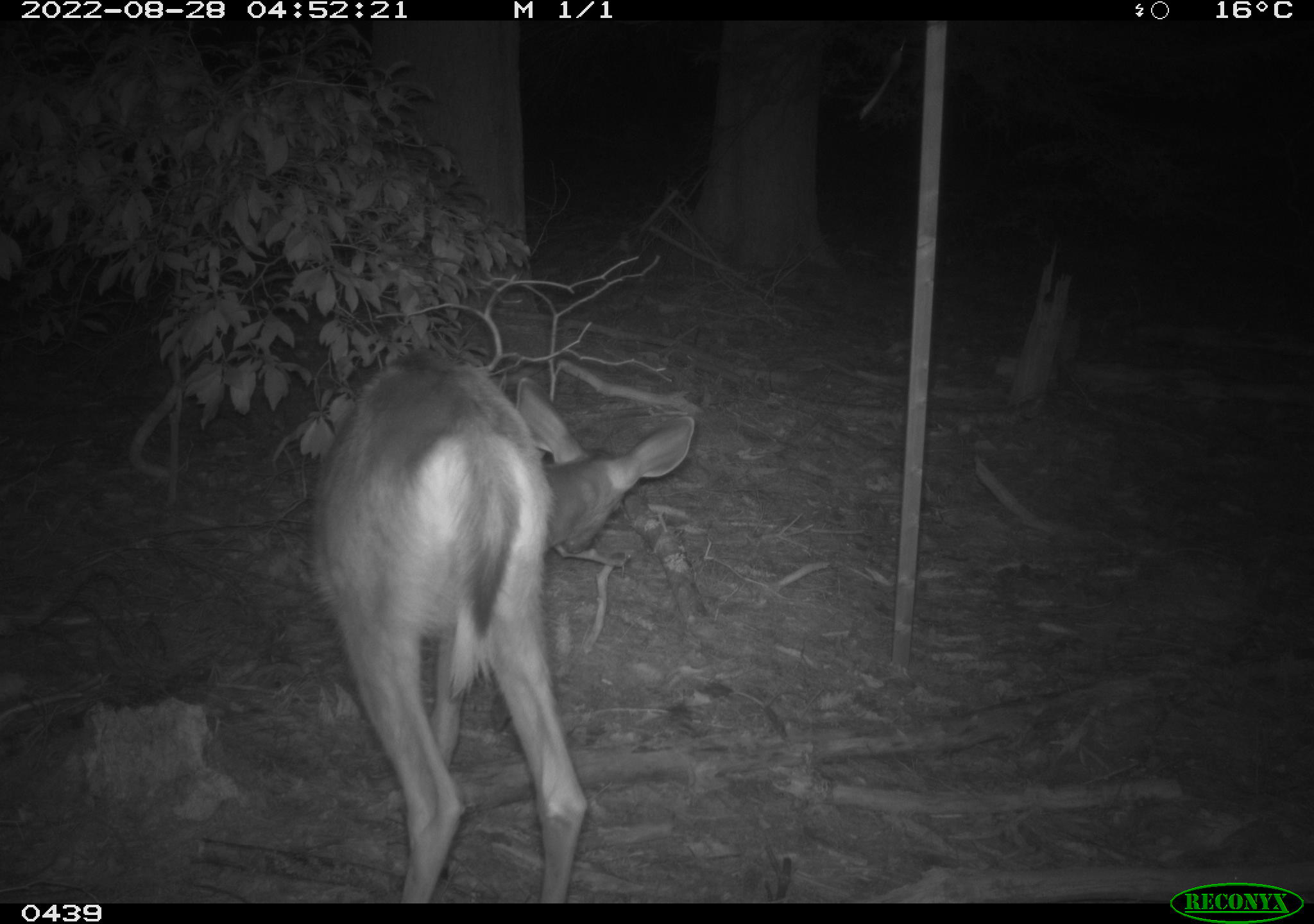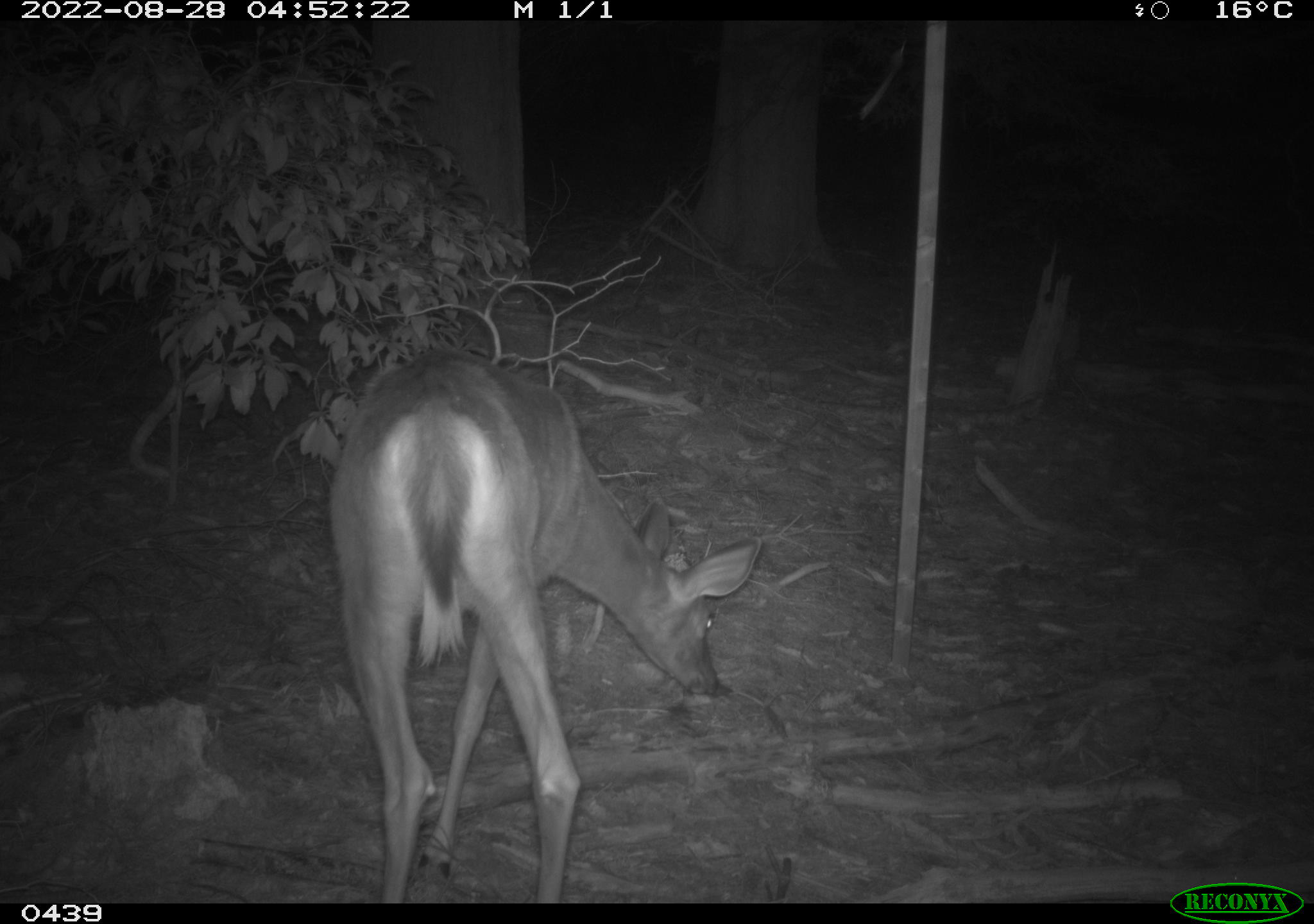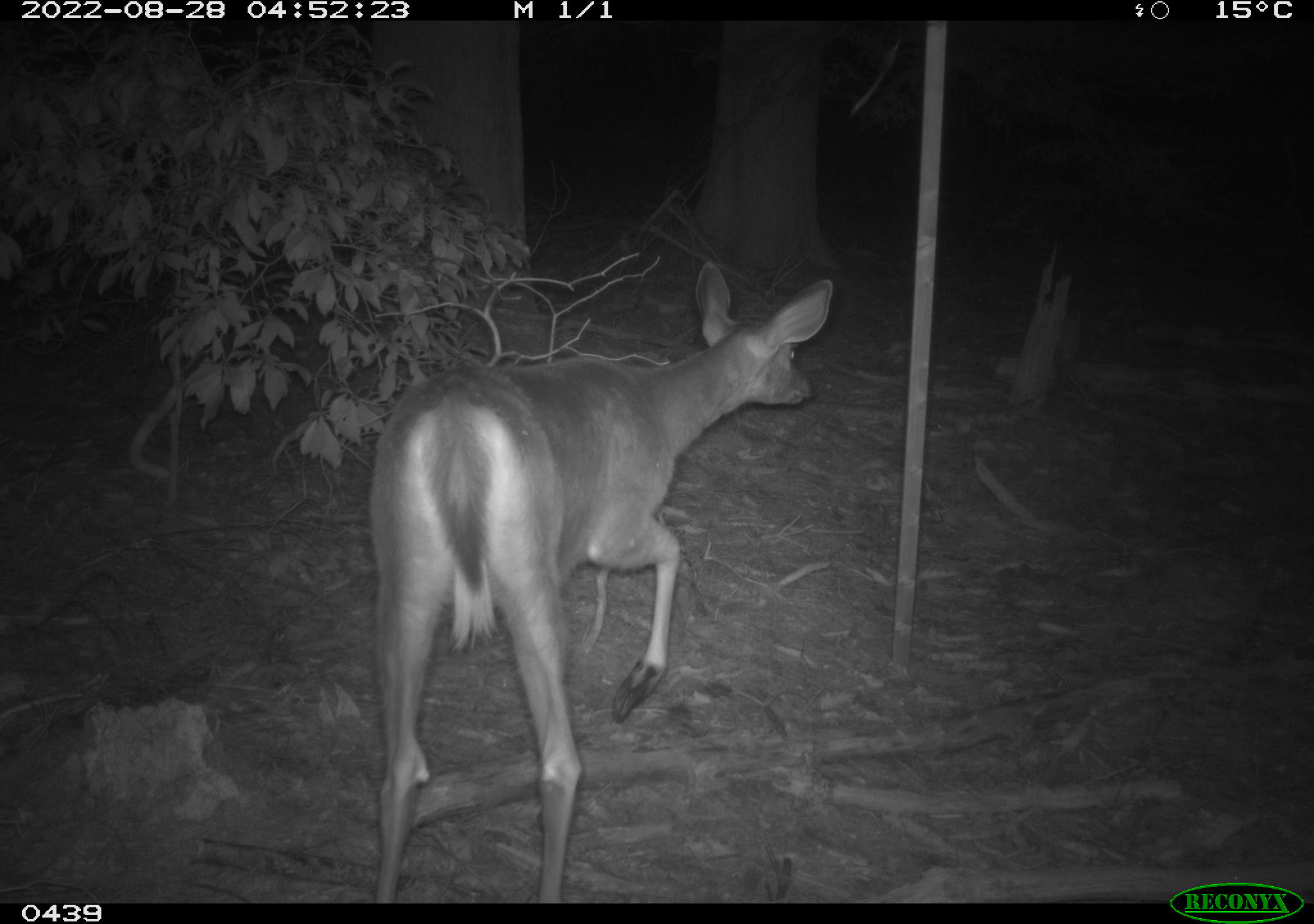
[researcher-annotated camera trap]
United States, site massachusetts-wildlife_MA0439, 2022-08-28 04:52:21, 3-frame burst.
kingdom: Animalia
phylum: Chordata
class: Mammalia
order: Artiodactyla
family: Cervidae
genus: Odocoileus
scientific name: Odocoileus virginianus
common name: white-tailed deer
White-tailed deer (Odocoileus virginianus).